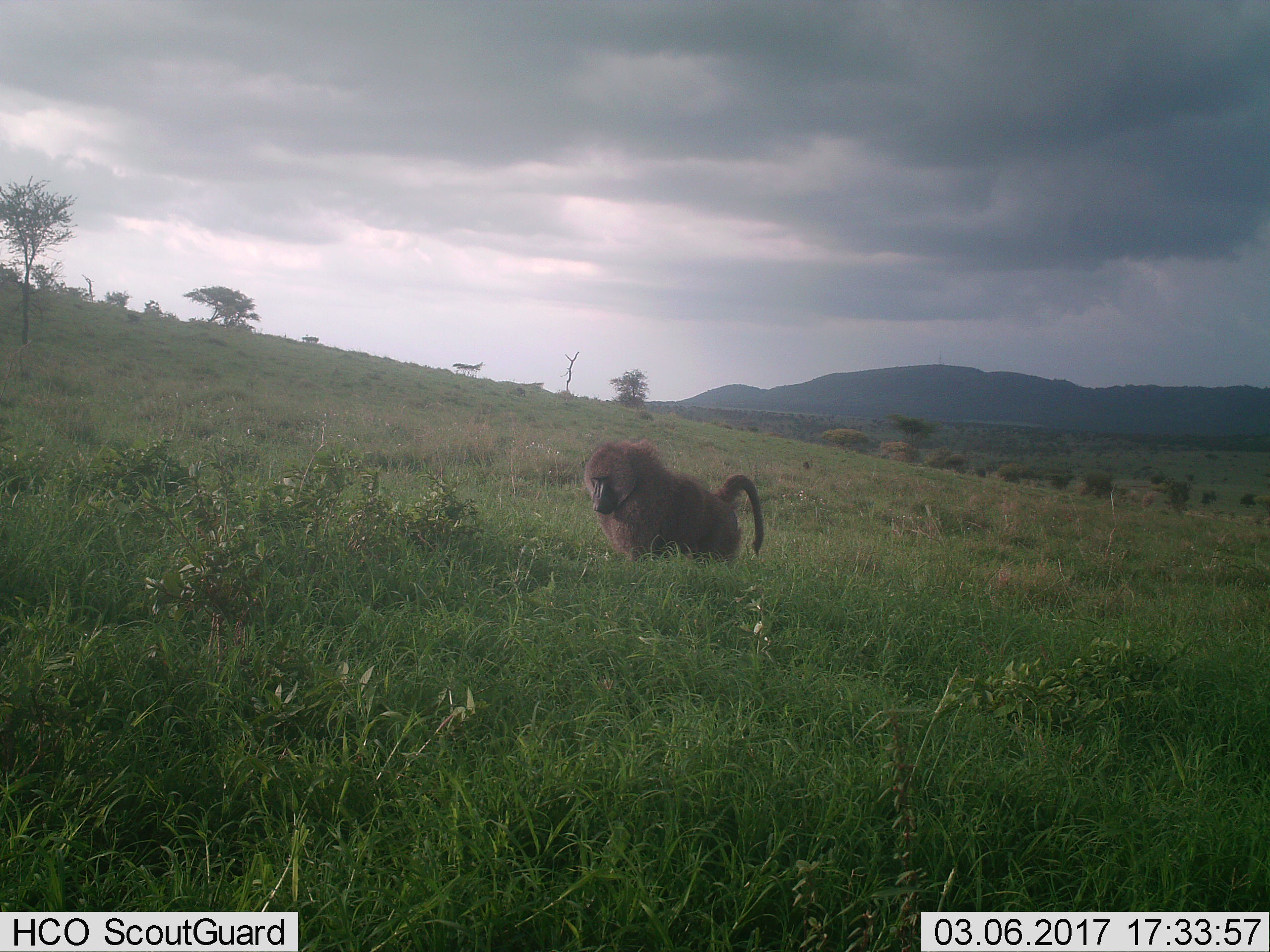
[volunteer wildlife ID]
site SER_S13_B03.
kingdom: Animalia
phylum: Chordata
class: Mammalia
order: Primates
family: Cercopithecidae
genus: Papio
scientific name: Papio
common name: baboon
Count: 1.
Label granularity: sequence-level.